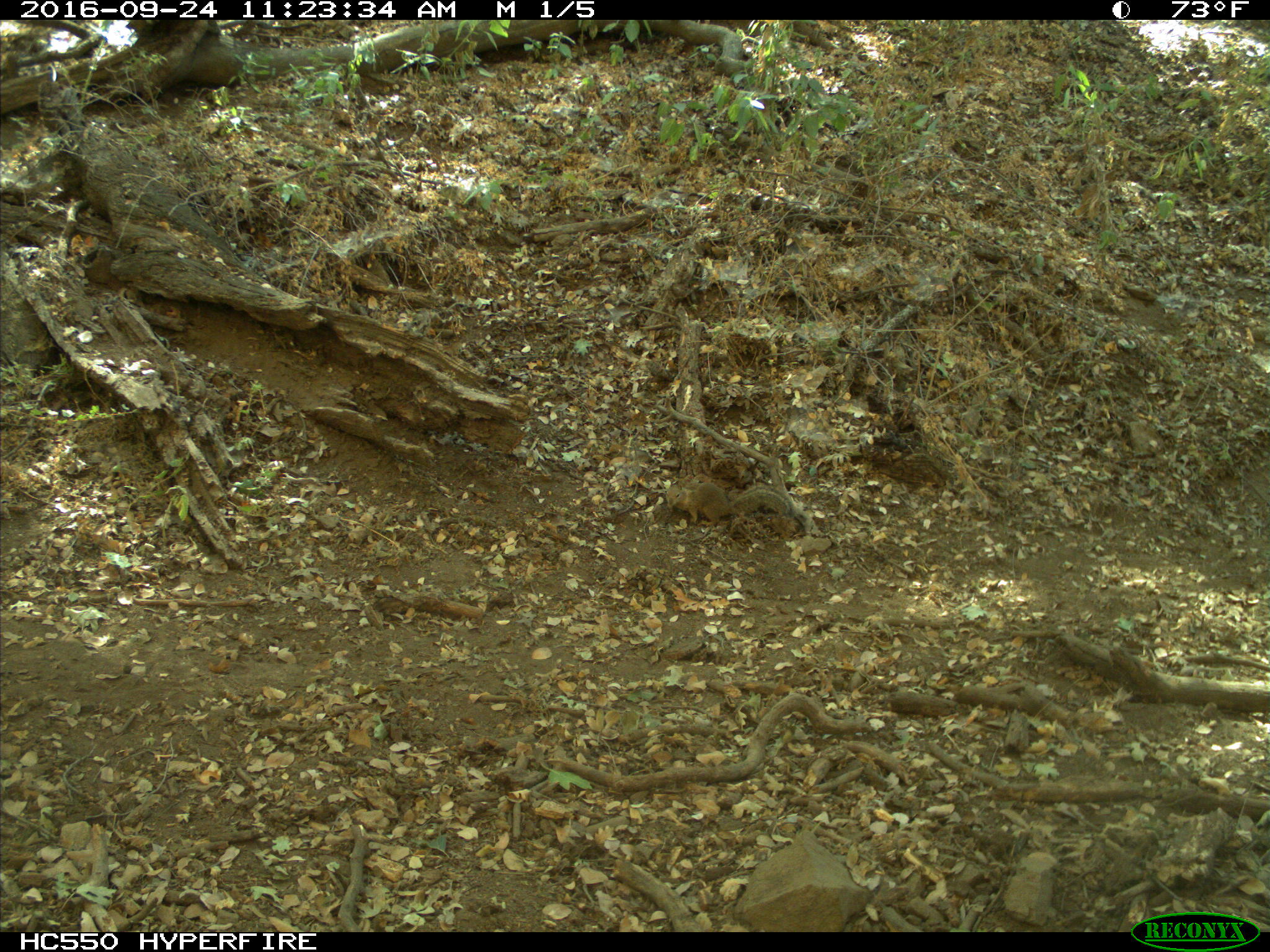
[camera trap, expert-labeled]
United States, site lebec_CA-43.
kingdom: Animalia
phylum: Chordata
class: Mammalia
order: Rodentia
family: Sciuridae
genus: Otospermophilus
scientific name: Otospermophilus beecheyi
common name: california ground squirrel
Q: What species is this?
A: Otospermophilus beecheyi (california ground squirrel).